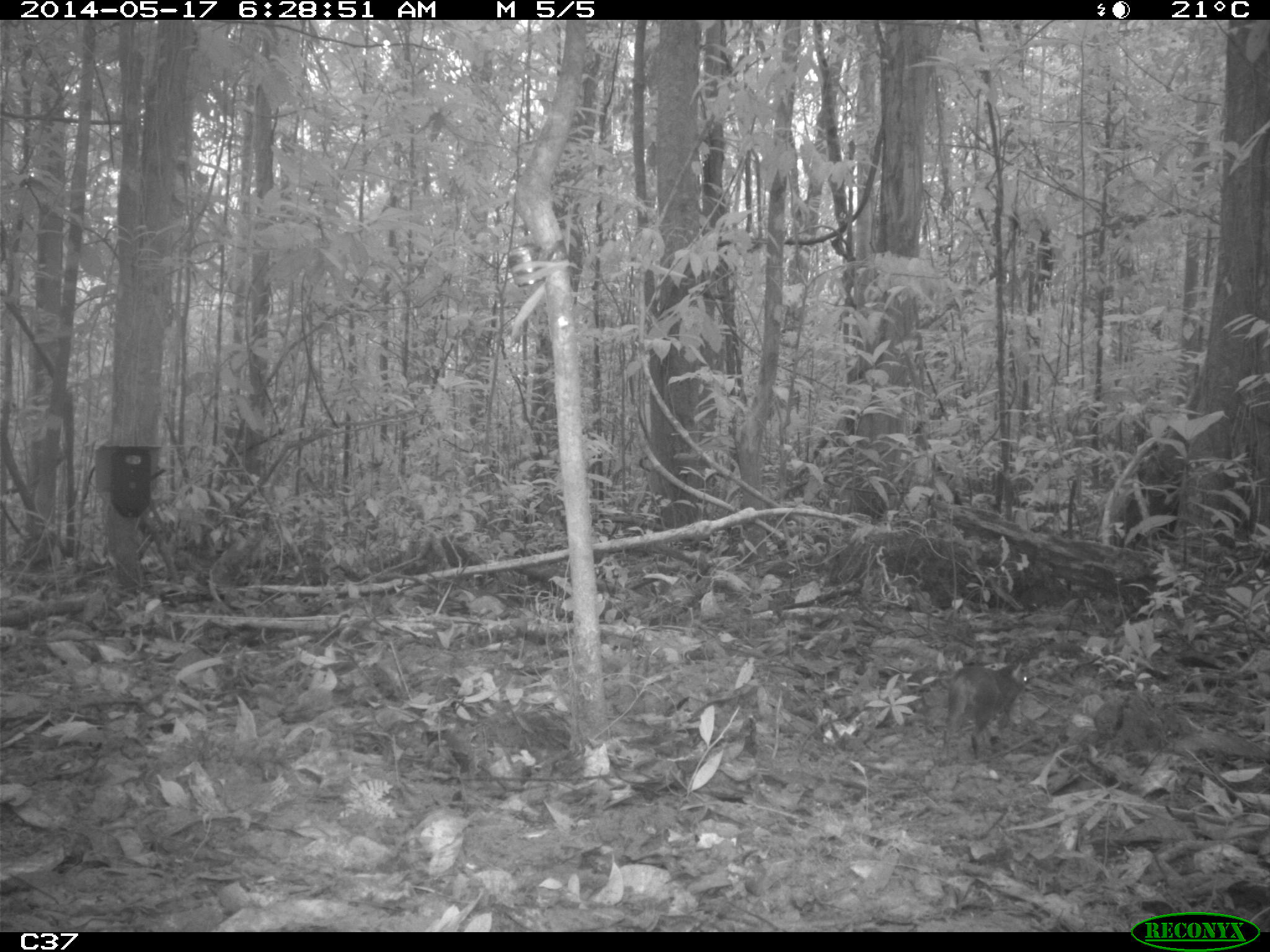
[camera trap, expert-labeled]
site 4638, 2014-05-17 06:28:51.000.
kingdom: Animalia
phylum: Chordata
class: Mammalia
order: Rodentia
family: Dasyproctidae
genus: Myoprocta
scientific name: Myoprocta pratti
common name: green acouchi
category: myoprocta pratii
Myoprocta pratii (green acouchi) (Myoprocta pratti), count 1, age adult.